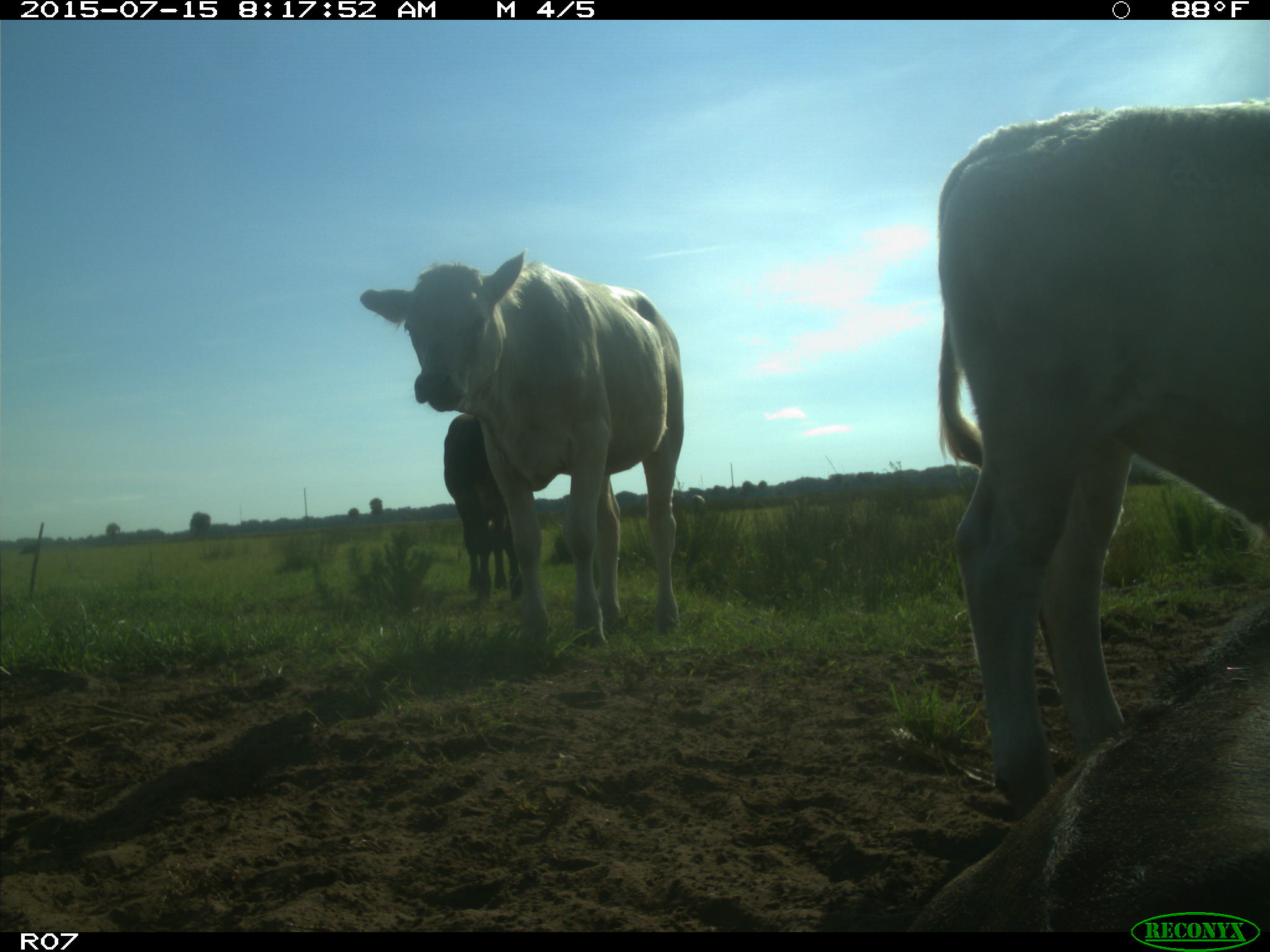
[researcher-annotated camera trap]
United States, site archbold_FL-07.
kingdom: Animalia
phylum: Chordata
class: Mammalia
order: Artiodactyla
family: Bovidae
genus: Bos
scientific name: Bos taurus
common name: domestic cow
Bos taurus (domestic cow).